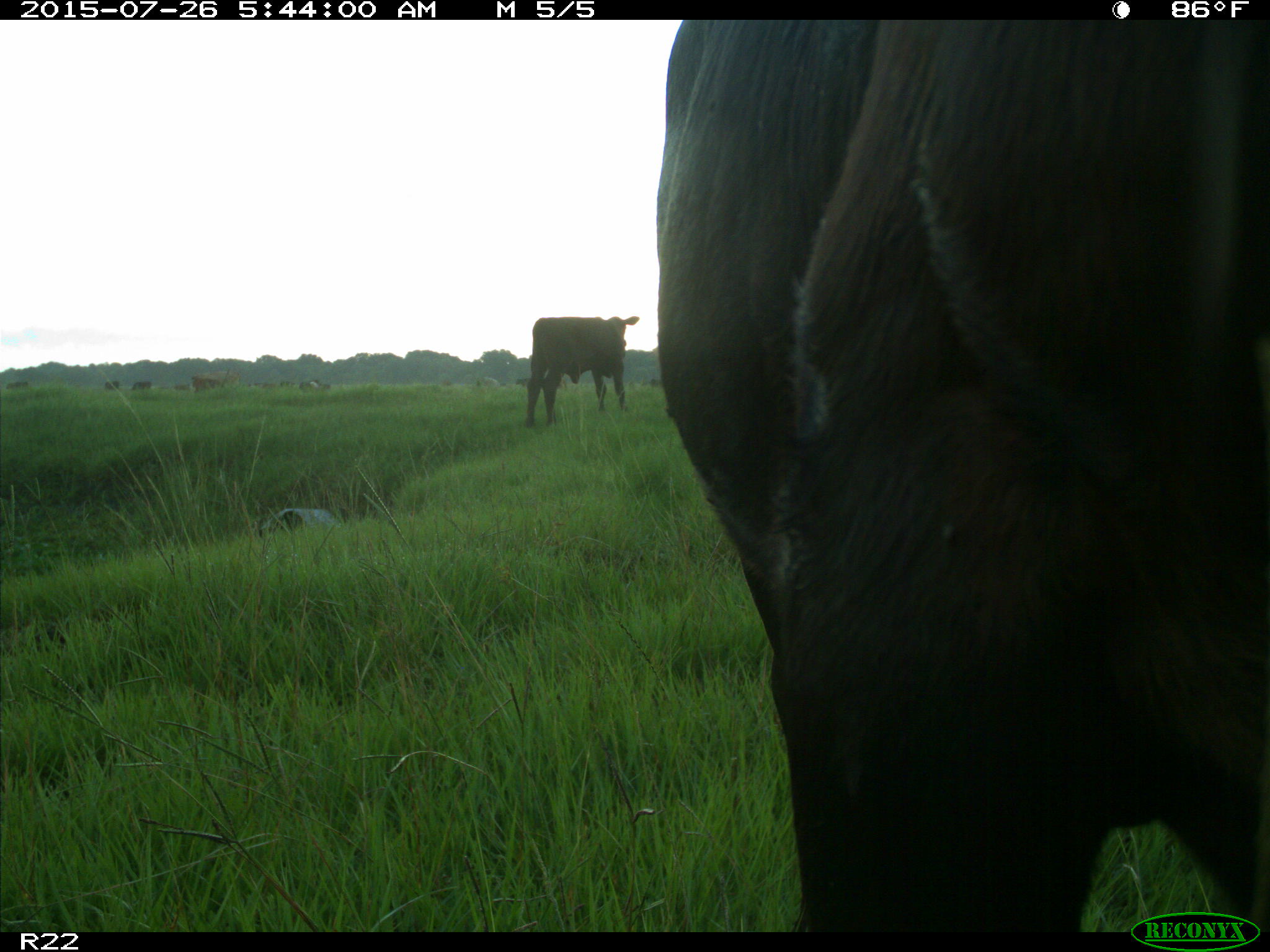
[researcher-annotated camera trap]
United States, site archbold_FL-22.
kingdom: Animalia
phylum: Chordata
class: Mammalia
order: Artiodactyla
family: Bovidae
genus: Bos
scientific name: Bos taurus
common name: domestic cow